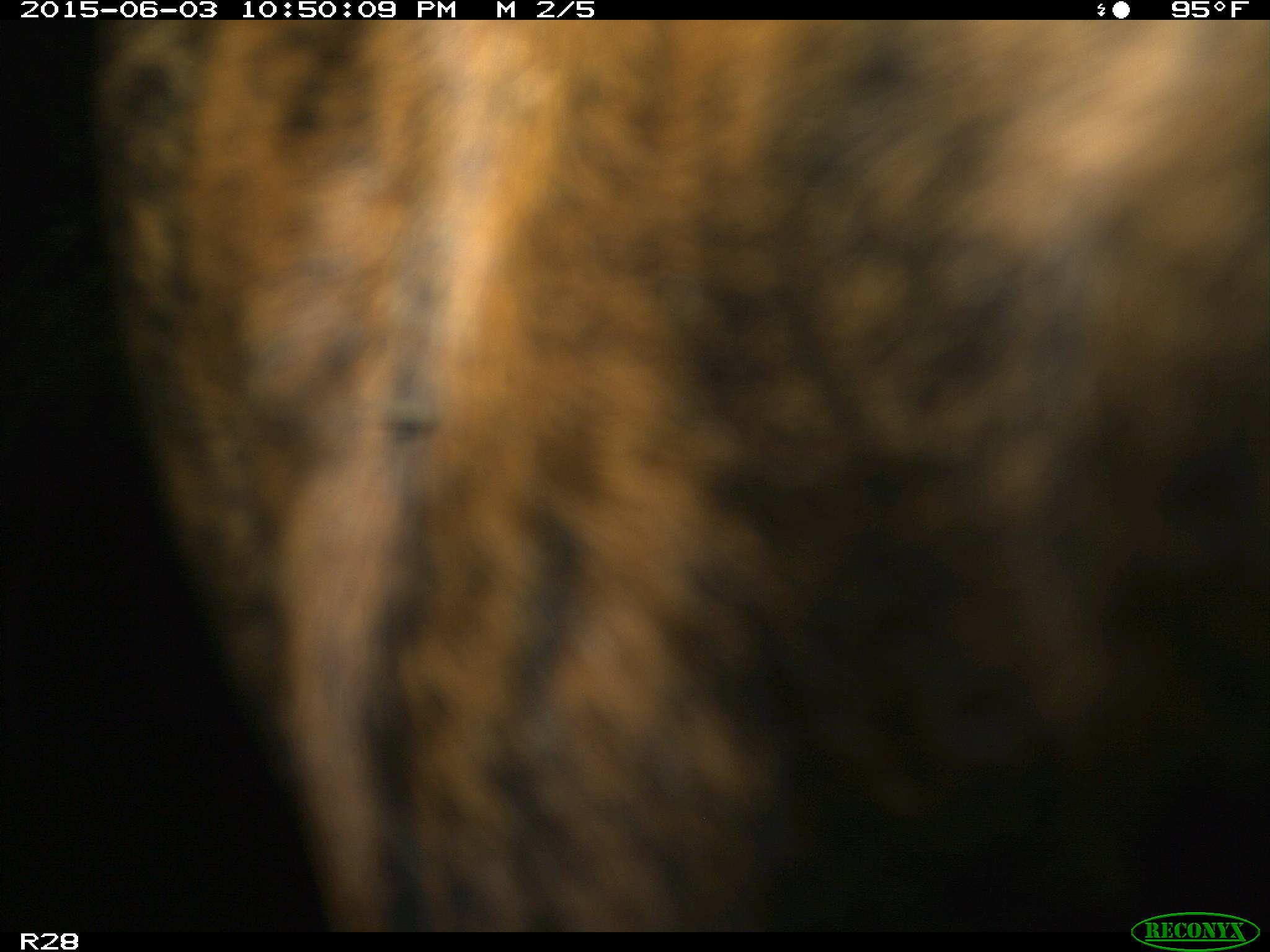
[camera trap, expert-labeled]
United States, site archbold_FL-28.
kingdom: Animalia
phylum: Chordata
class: Mammalia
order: Artiodactyla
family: Bovidae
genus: Bos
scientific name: Bos taurus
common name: domestic cow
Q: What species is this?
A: Bos taurus (domestic cow).